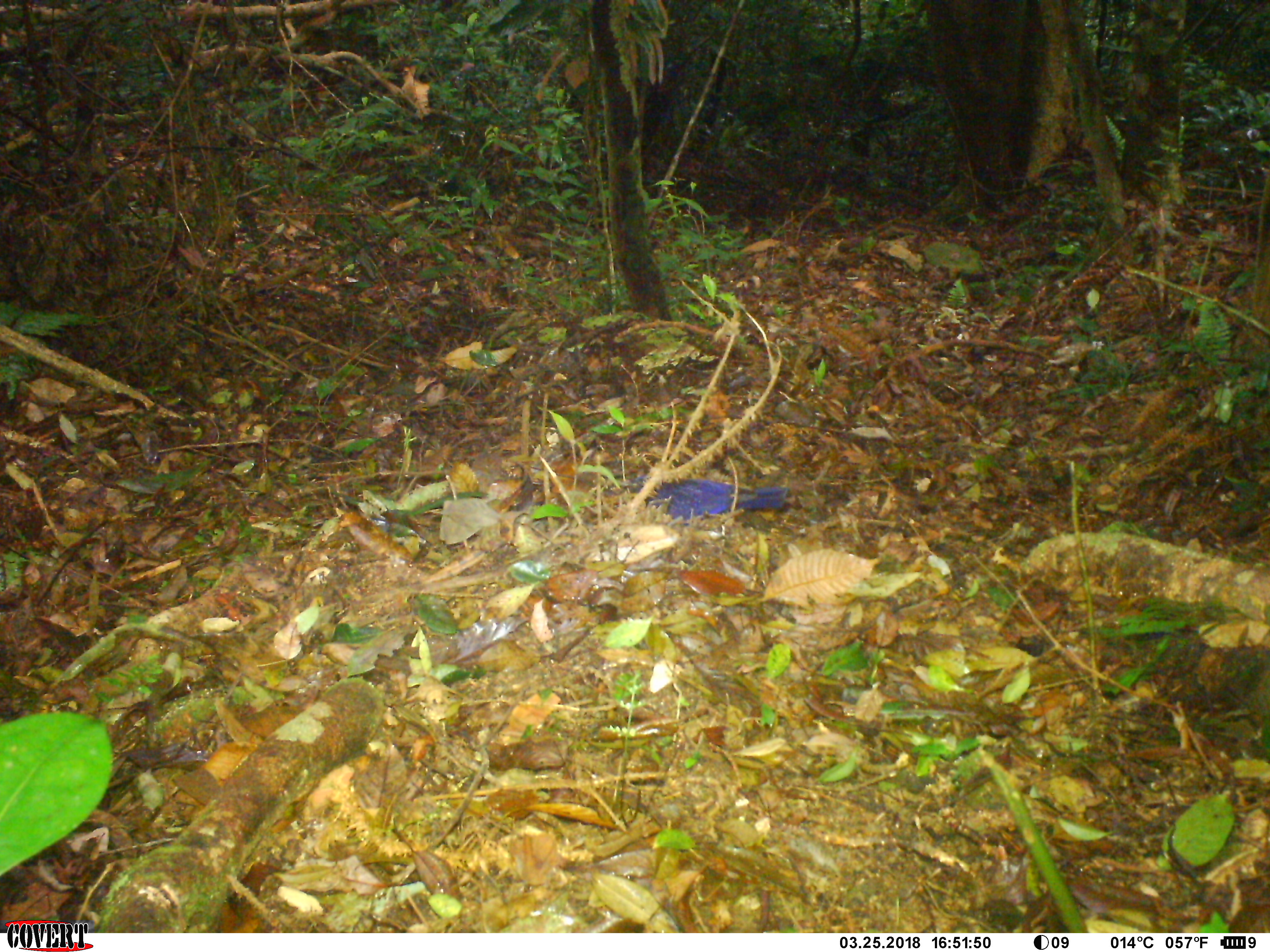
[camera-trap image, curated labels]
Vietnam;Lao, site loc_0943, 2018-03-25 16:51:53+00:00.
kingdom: Animalia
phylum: Chordata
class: Aves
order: Passeriformes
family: Muscicapidae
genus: Myophonus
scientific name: Myophonus caeruleus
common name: blue whistling thrush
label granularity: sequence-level